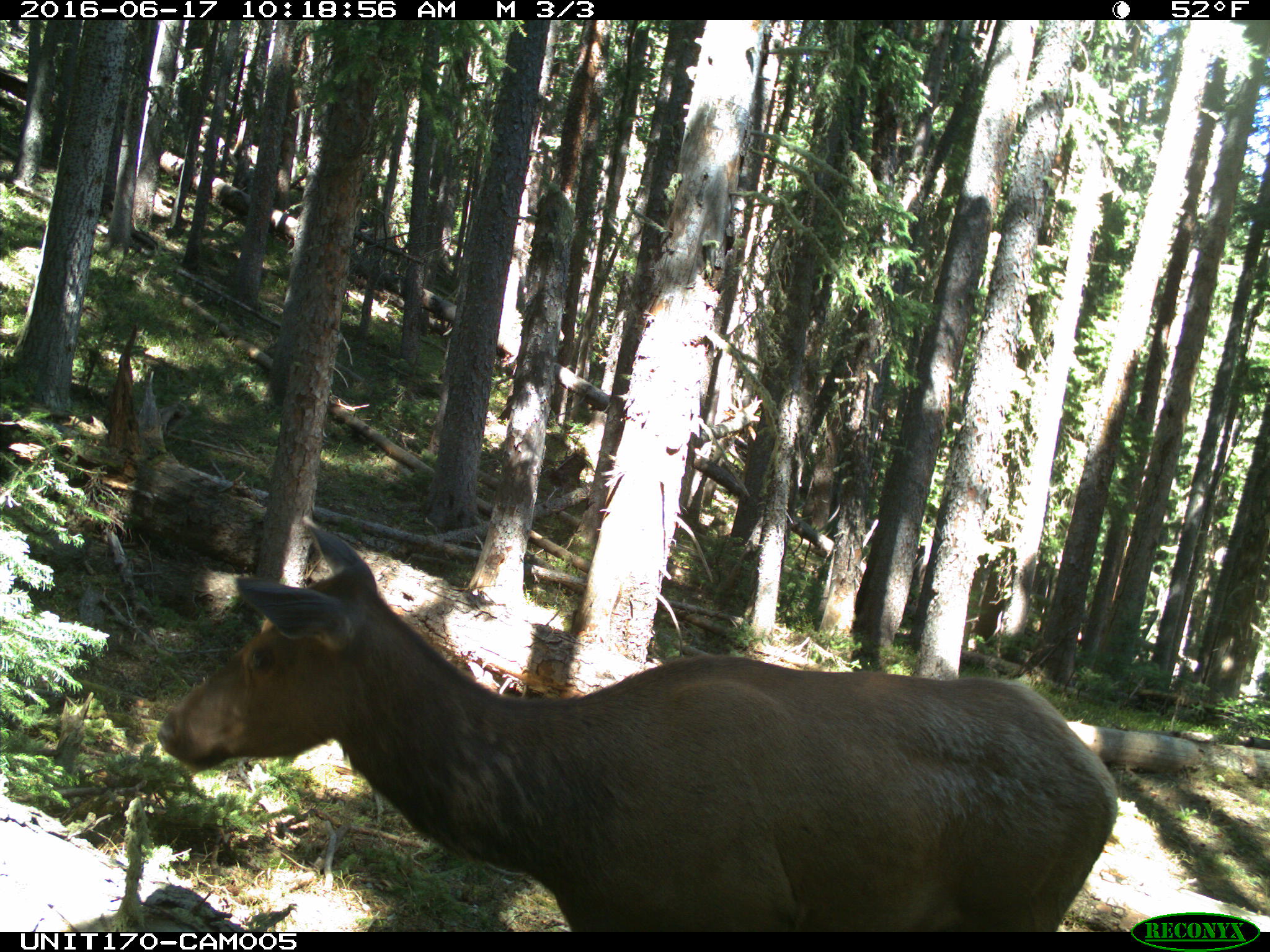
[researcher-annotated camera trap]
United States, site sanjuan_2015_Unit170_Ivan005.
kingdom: Animalia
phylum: Chordata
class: Mammalia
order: Artiodactyla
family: Cervidae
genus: Cervus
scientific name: Cervus elaphus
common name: red deer